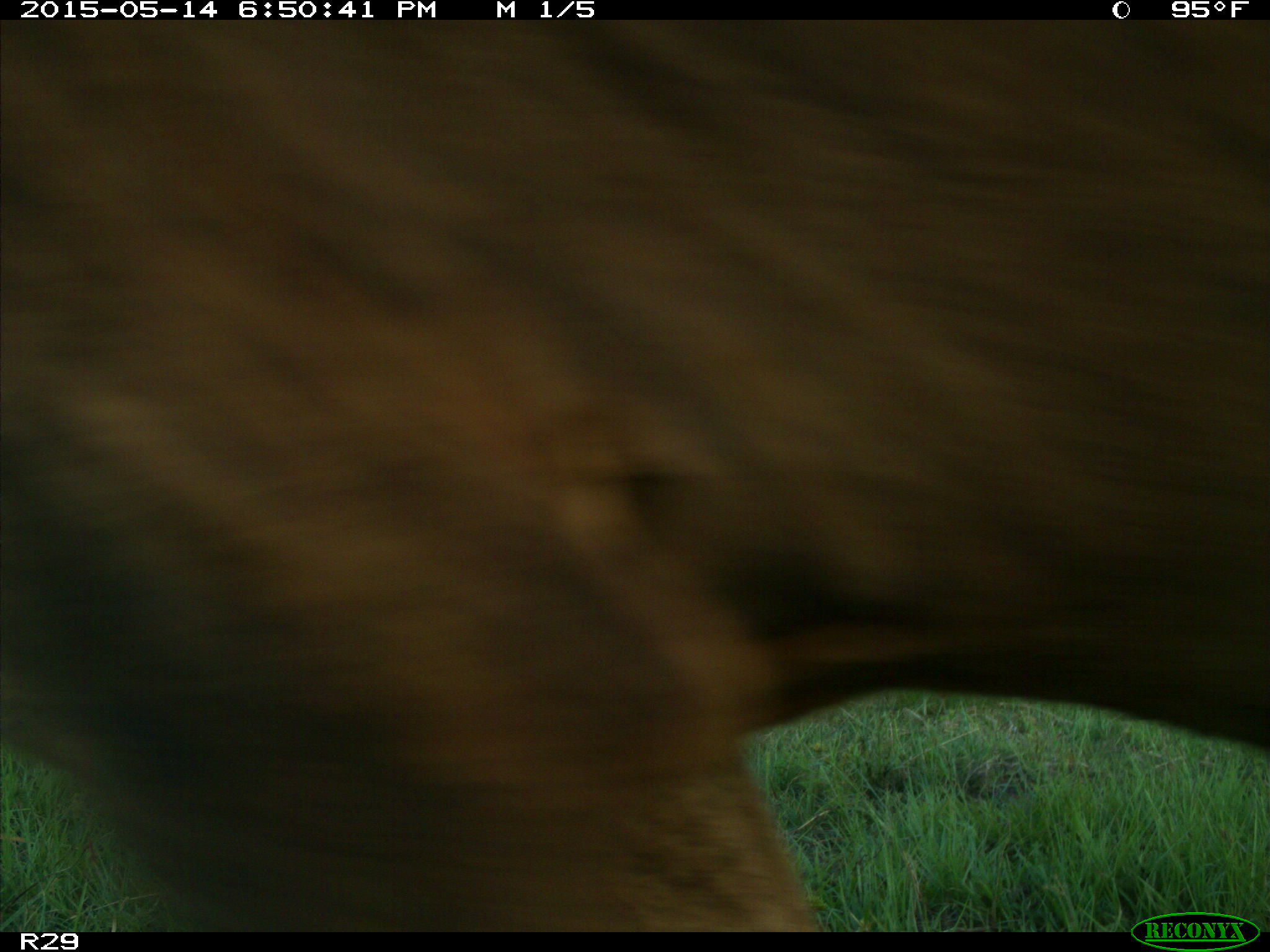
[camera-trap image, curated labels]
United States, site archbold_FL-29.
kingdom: Animalia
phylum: Chordata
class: Mammalia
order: Artiodactyla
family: Bovidae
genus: Bos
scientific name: Bos taurus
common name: domestic cow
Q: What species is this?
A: Bos taurus (domestic cow).